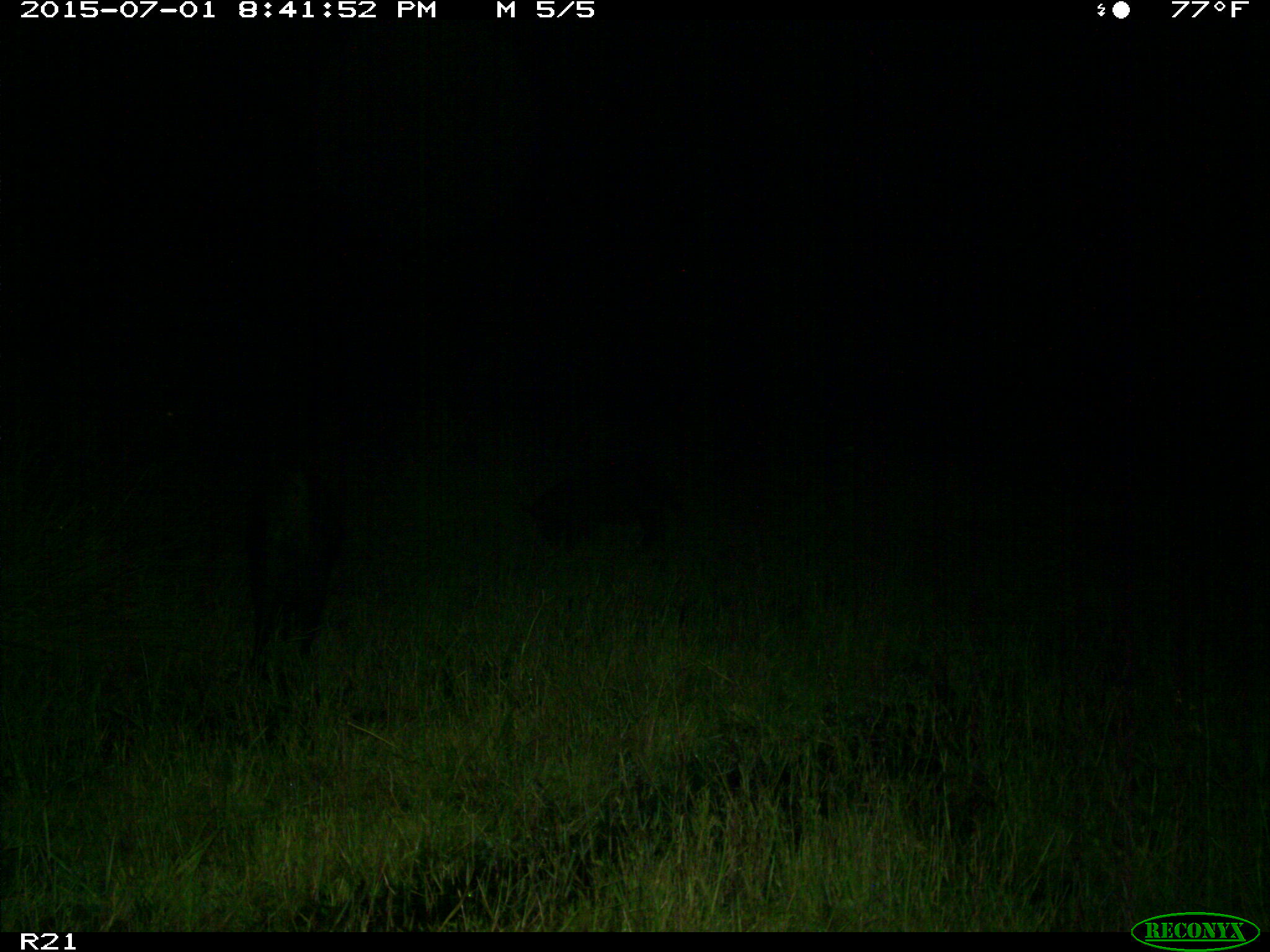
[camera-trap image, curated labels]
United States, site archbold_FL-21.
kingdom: Animalia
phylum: Chordata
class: Mammalia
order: Artiodactyla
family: Suidae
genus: Sus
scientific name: Sus scrofa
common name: wild boar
Sus scrofa (wild boar).